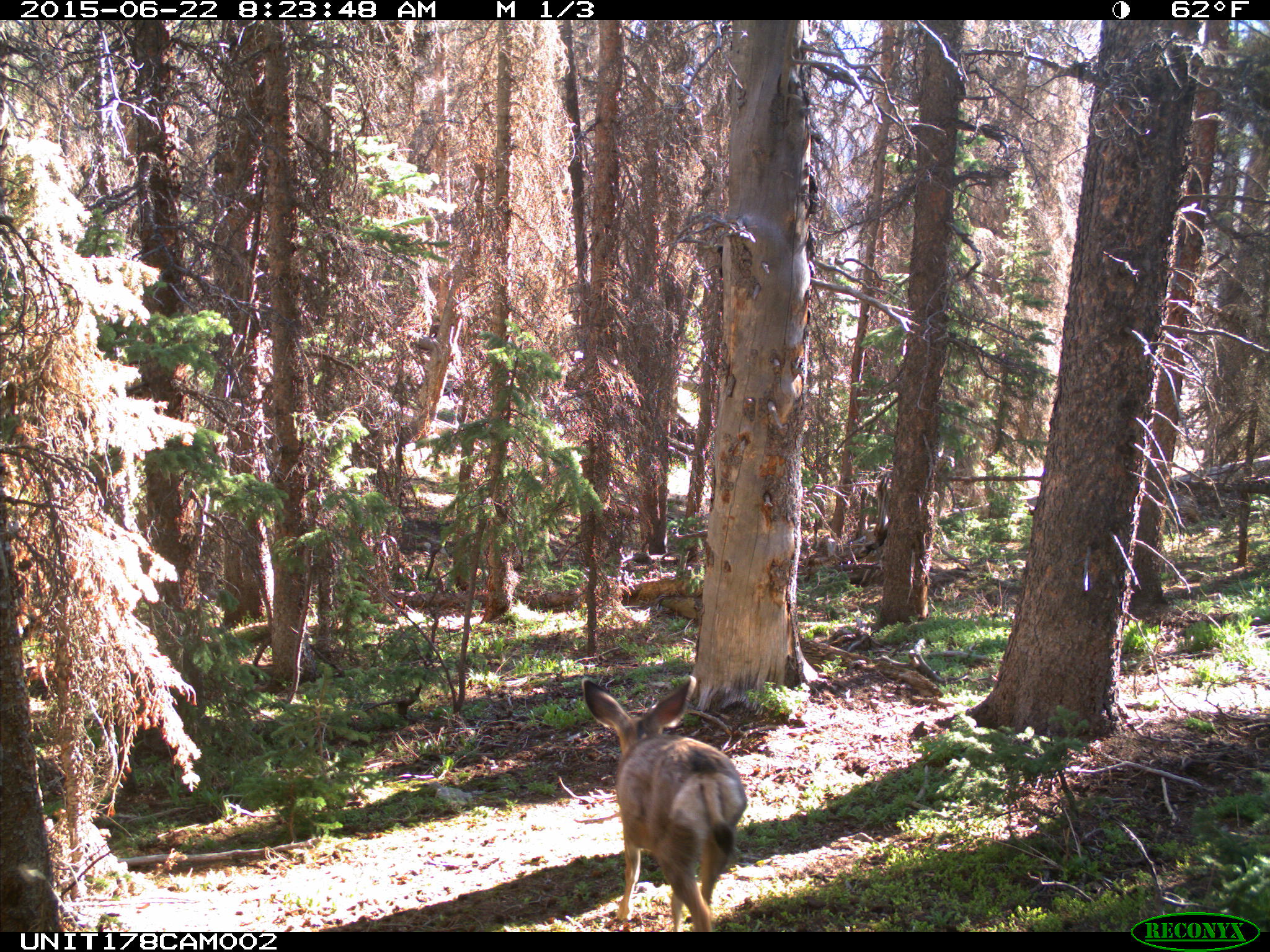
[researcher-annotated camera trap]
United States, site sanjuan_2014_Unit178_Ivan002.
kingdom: Animalia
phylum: Chordata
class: Mammalia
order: Artiodactyla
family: Cervidae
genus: Odocoileus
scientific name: Odocoileus hemionus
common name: mule deer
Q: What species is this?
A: Odocoileus hemionus (mule deer).